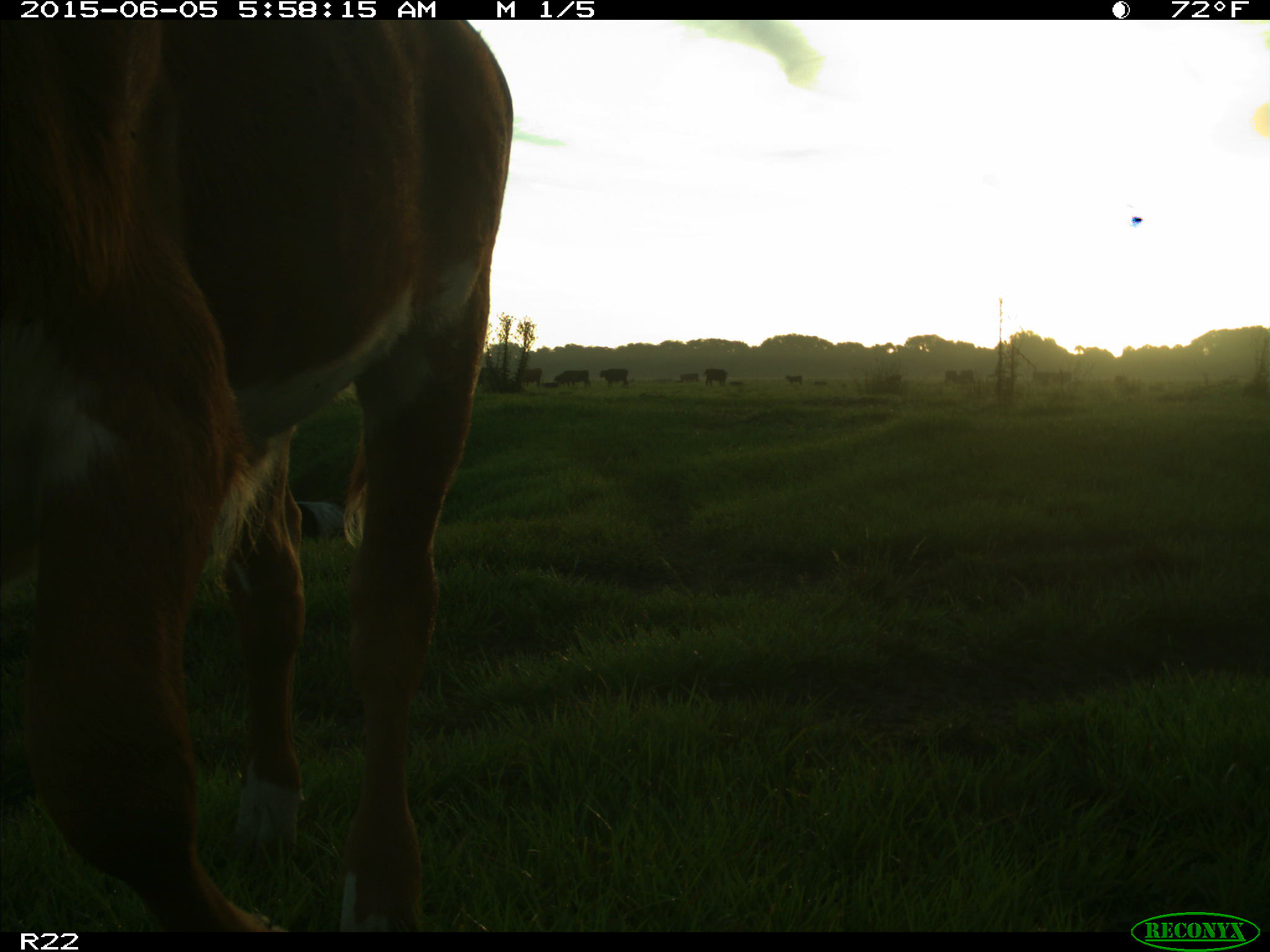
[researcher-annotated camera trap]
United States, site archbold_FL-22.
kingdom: Animalia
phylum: Chordata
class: Mammalia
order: Artiodactyla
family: Bovidae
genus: Bos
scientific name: Bos taurus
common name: domestic cow